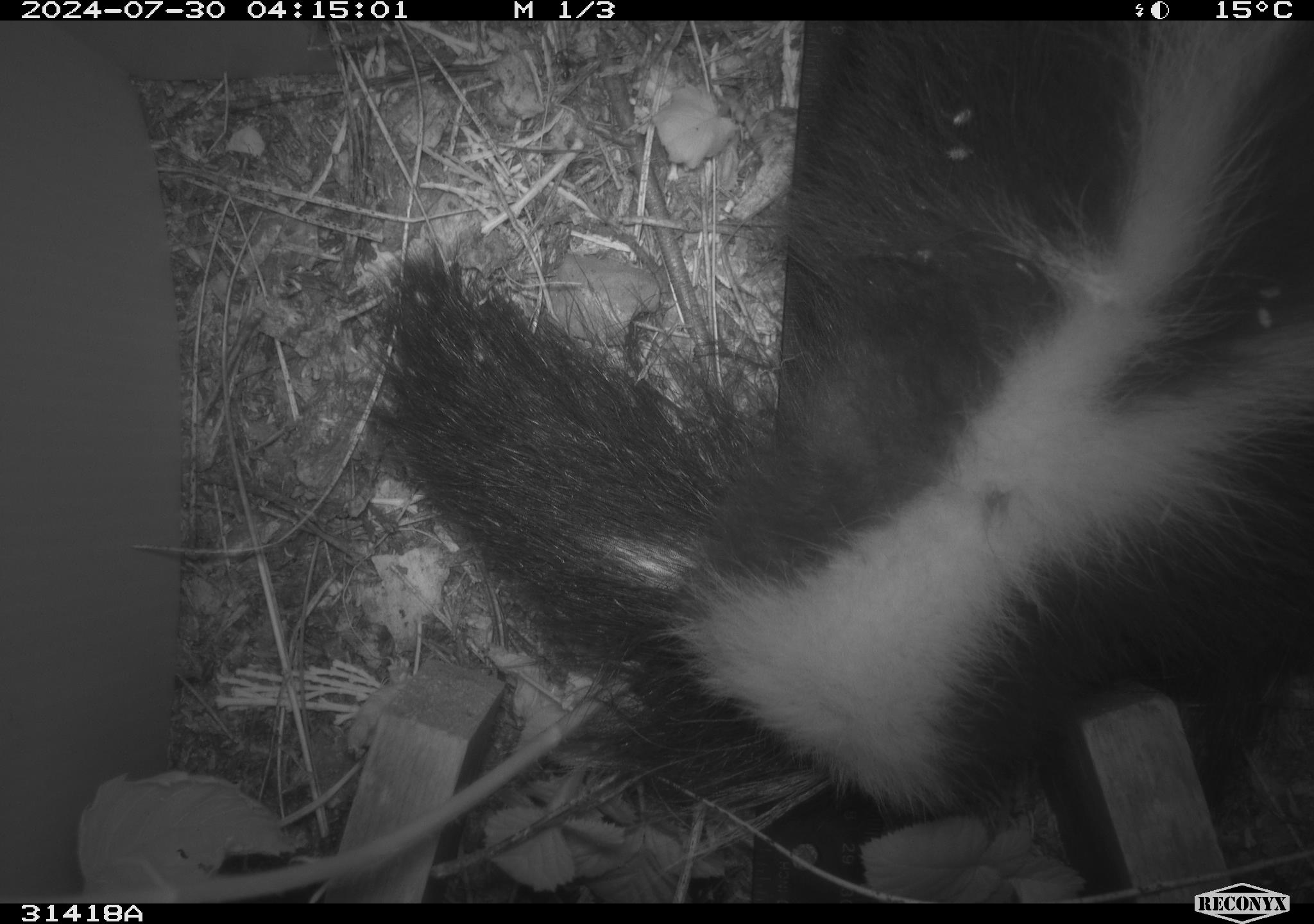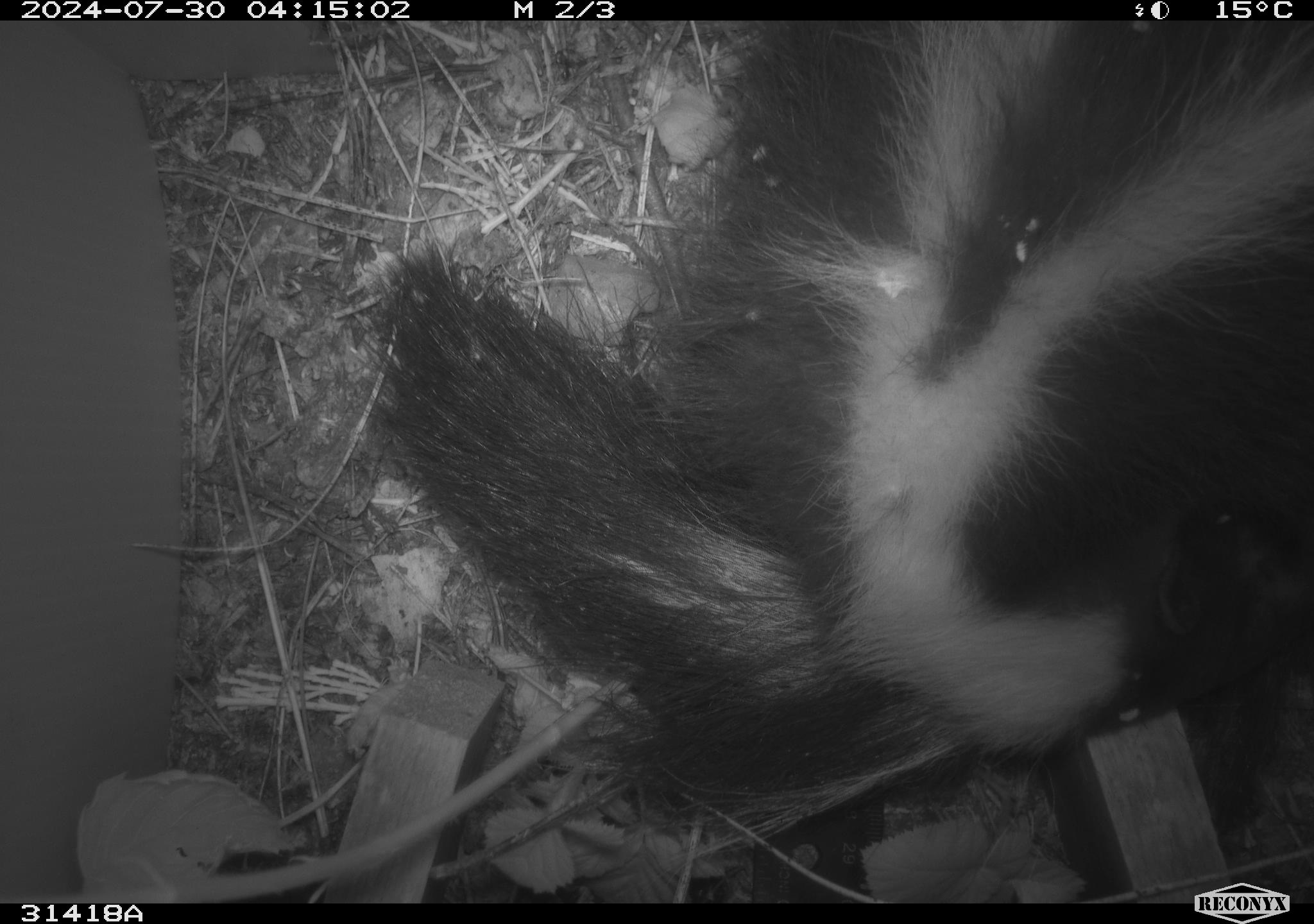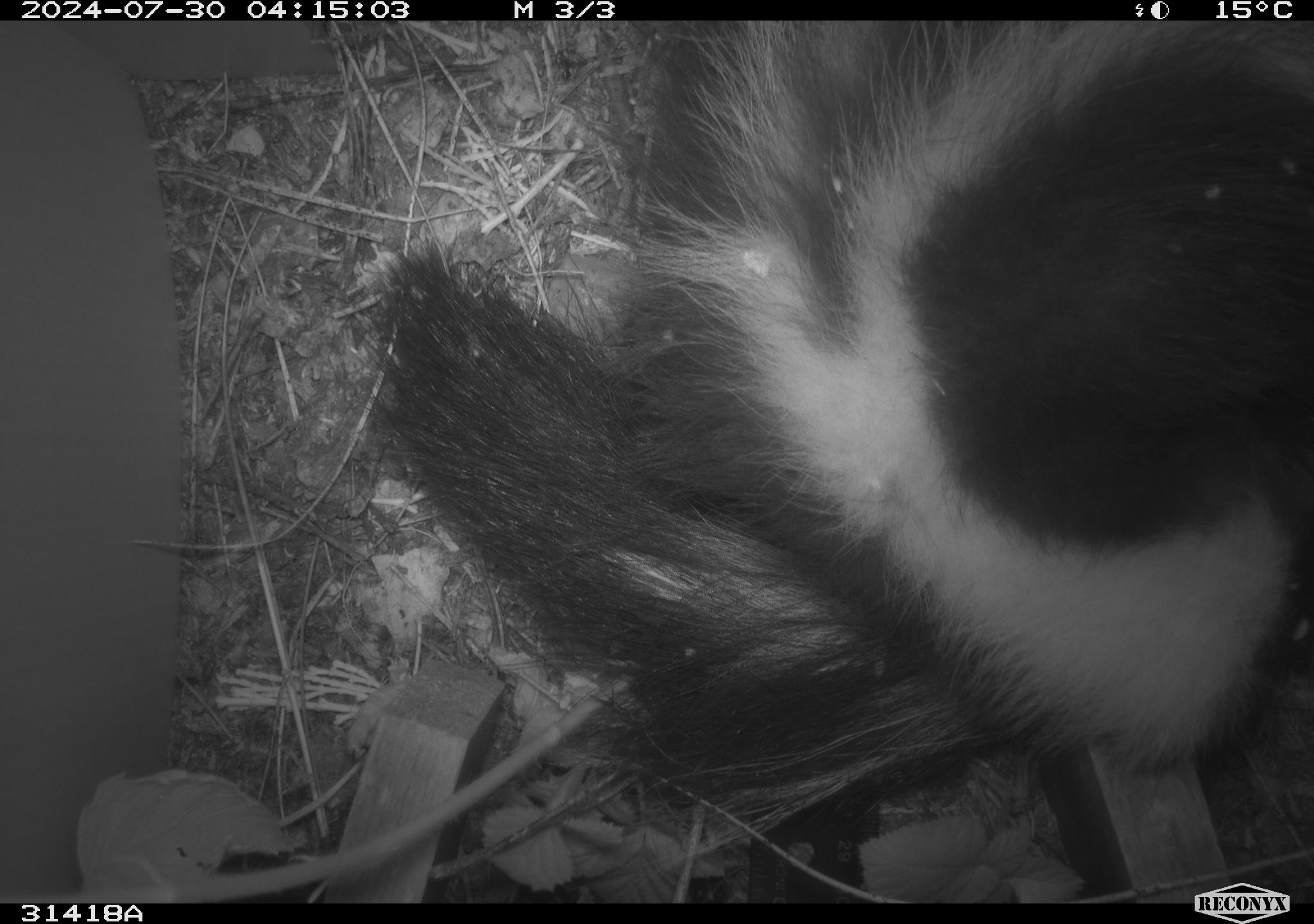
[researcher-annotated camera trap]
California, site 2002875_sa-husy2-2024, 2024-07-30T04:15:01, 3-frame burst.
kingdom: Animalia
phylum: Chordata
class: Mammalia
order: Carnivora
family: Mephitidae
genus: Mephitis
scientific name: Mephitis mephitis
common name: striped skunk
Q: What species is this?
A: Striped skunk (Mephitis mephitis).